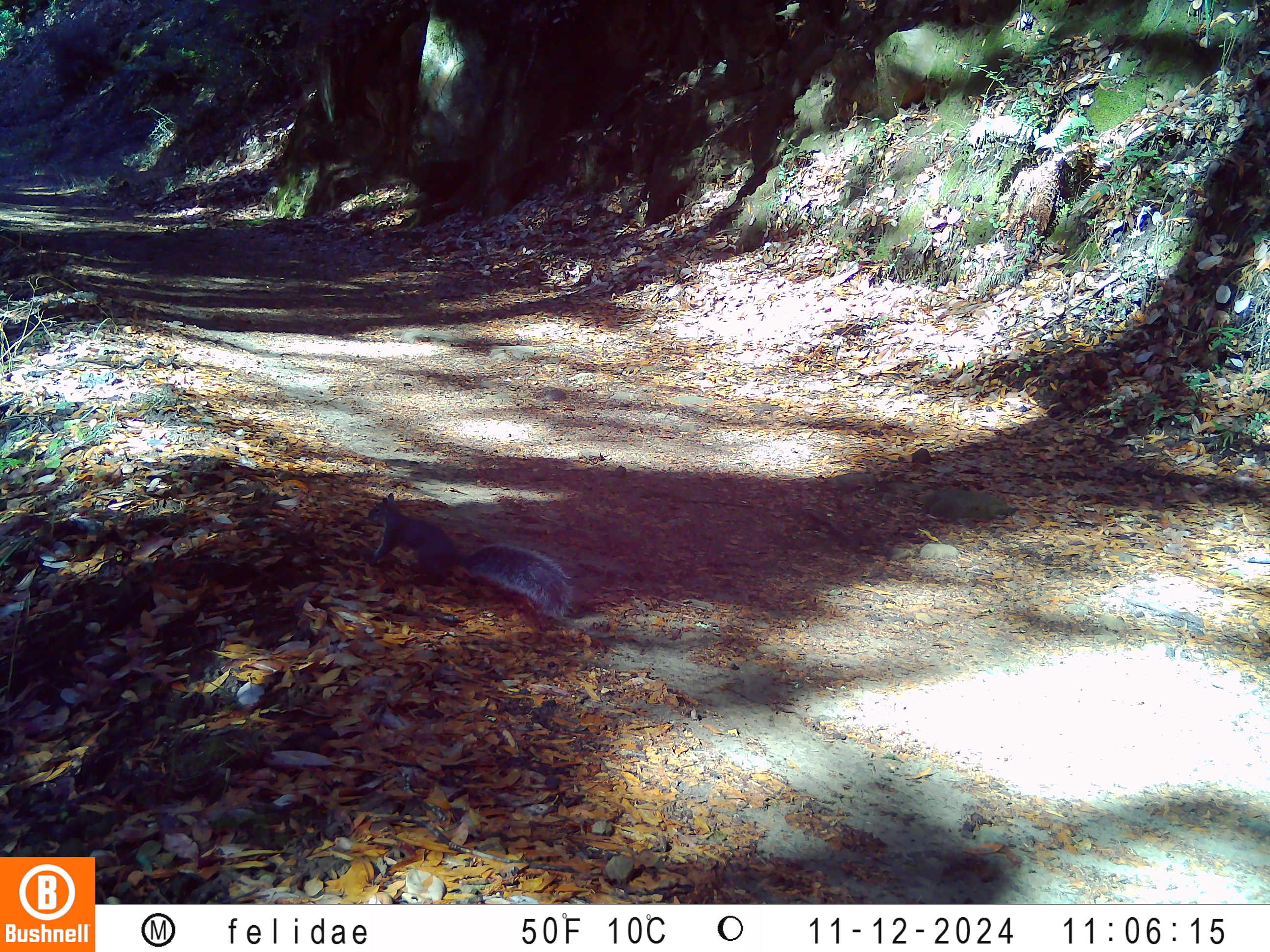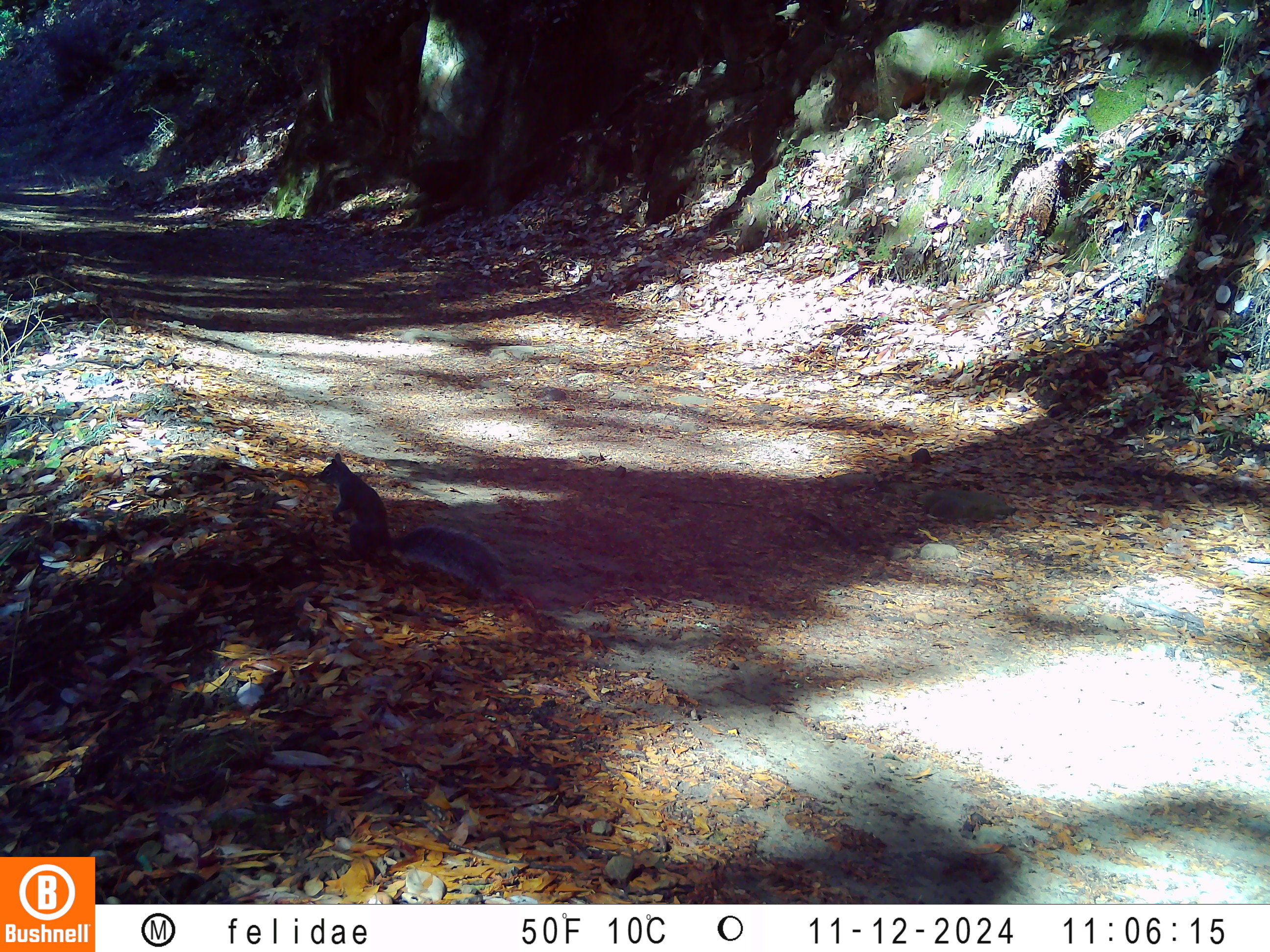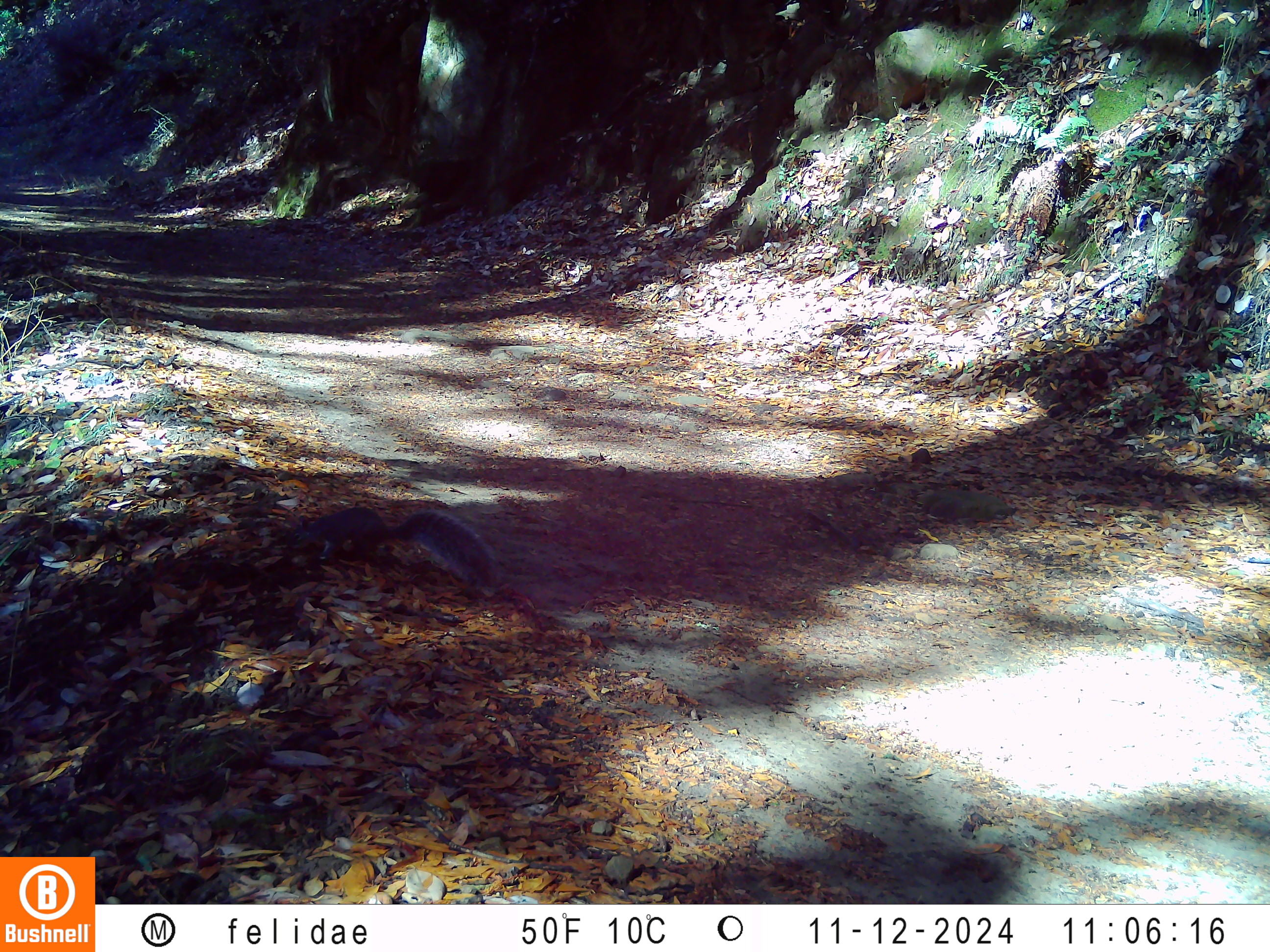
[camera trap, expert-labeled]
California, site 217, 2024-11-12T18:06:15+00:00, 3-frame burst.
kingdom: Animalia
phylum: Chordata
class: Mammalia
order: Rodentia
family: Sciuridae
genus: Sciurus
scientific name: Sciurus griseus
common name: western gray squirrel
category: western grey squirrel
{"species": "western grey squirrel (western gray squirrel) (Sciurus griseus)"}